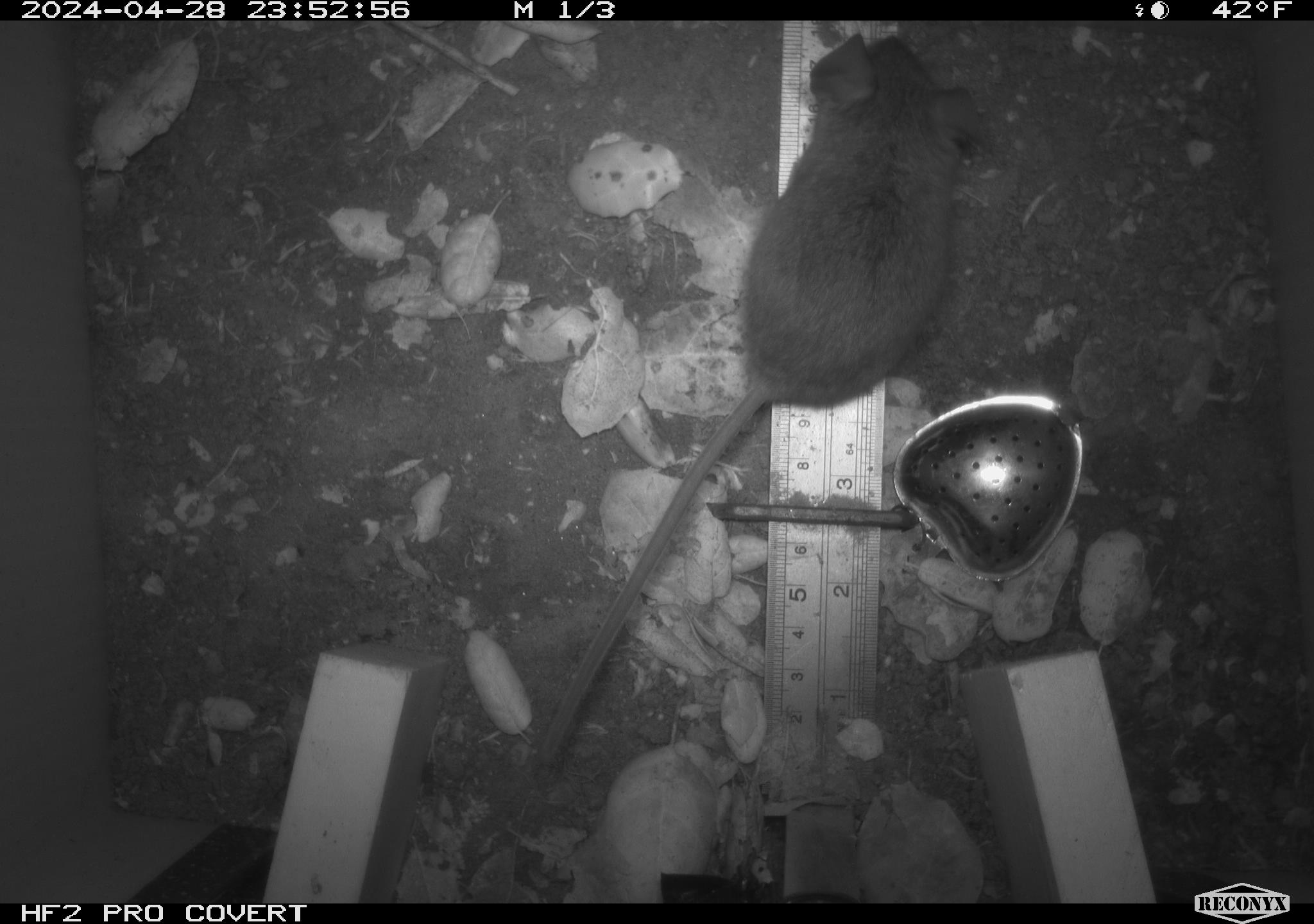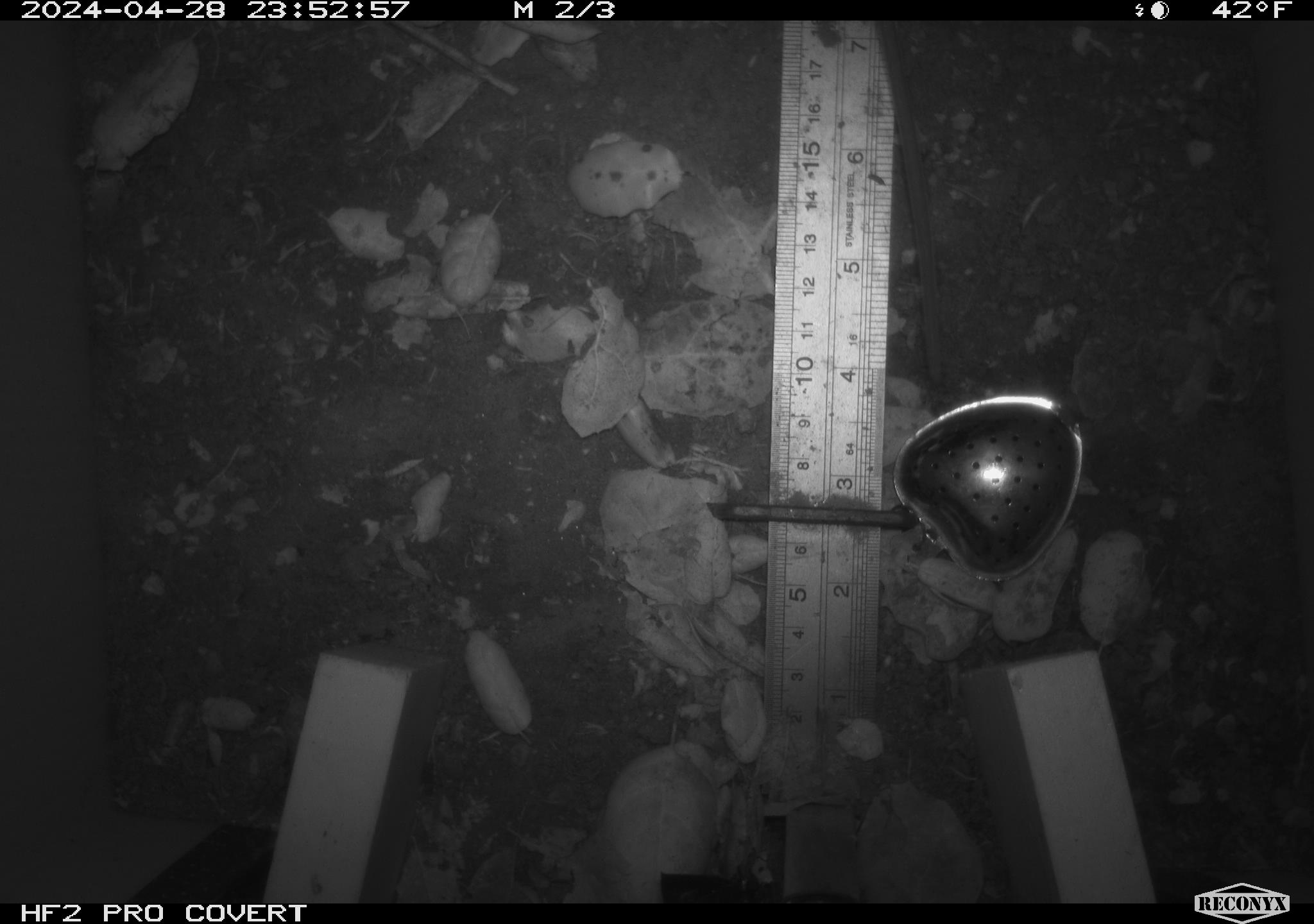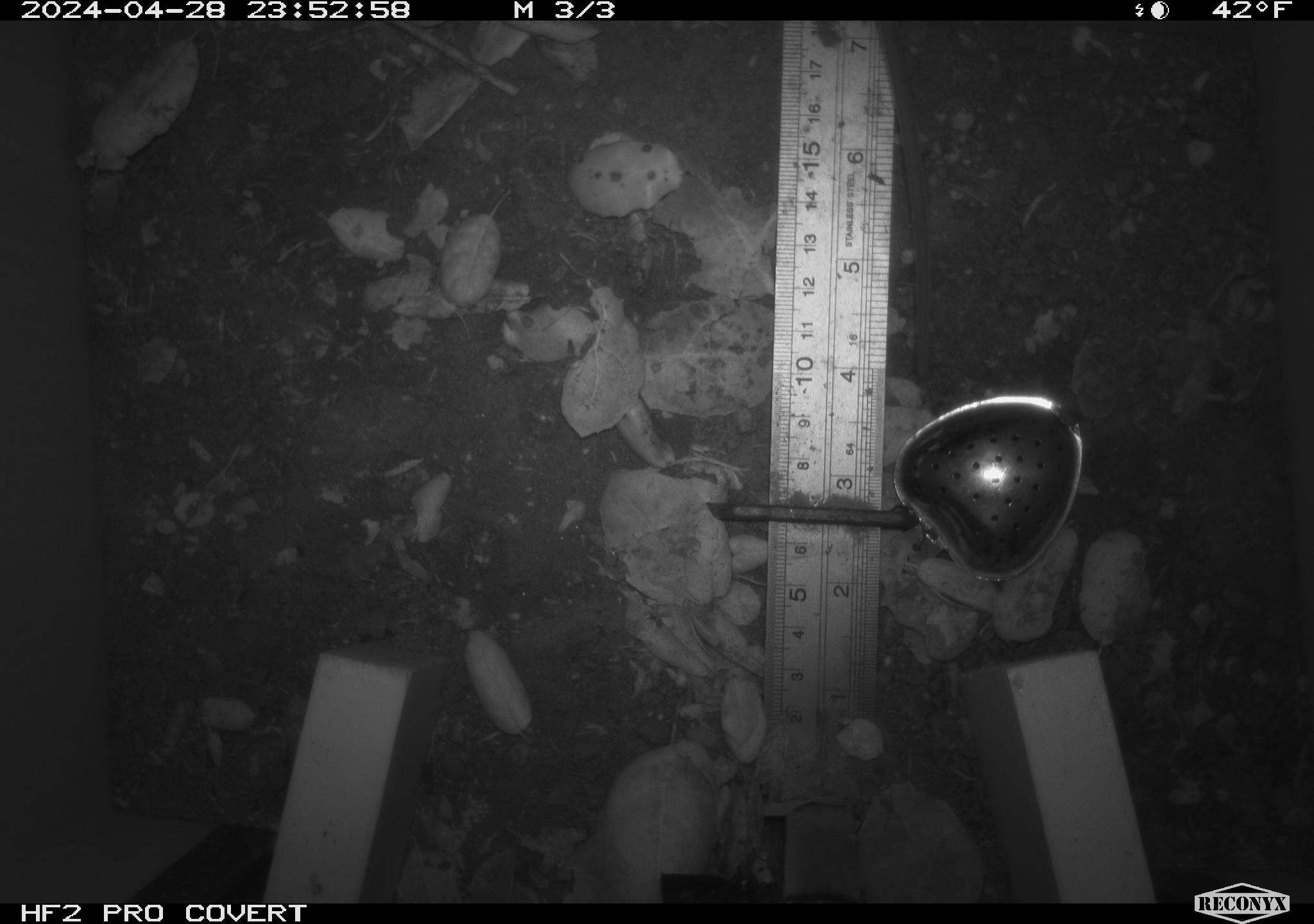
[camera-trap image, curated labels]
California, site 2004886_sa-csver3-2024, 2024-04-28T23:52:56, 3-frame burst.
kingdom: Animalia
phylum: Chordata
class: Mammalia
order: Rodentia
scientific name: Rodentia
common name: rodent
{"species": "rodent (Rodentia)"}